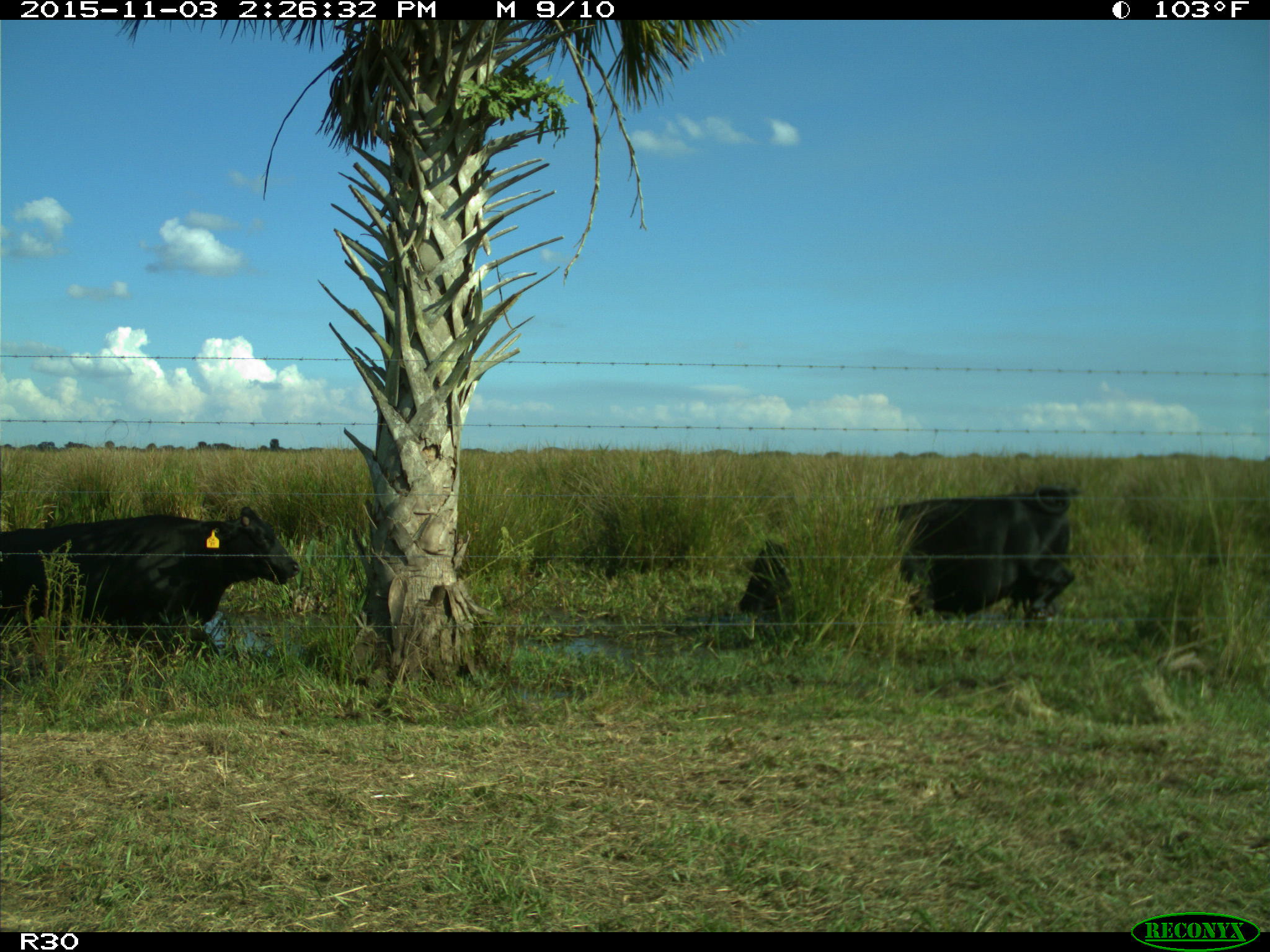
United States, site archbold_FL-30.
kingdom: Animalia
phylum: Chordata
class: Mammalia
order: Artiodactyla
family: Bovidae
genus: Bos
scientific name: Bos taurus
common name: domestic cow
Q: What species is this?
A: Bos taurus (domestic cow).